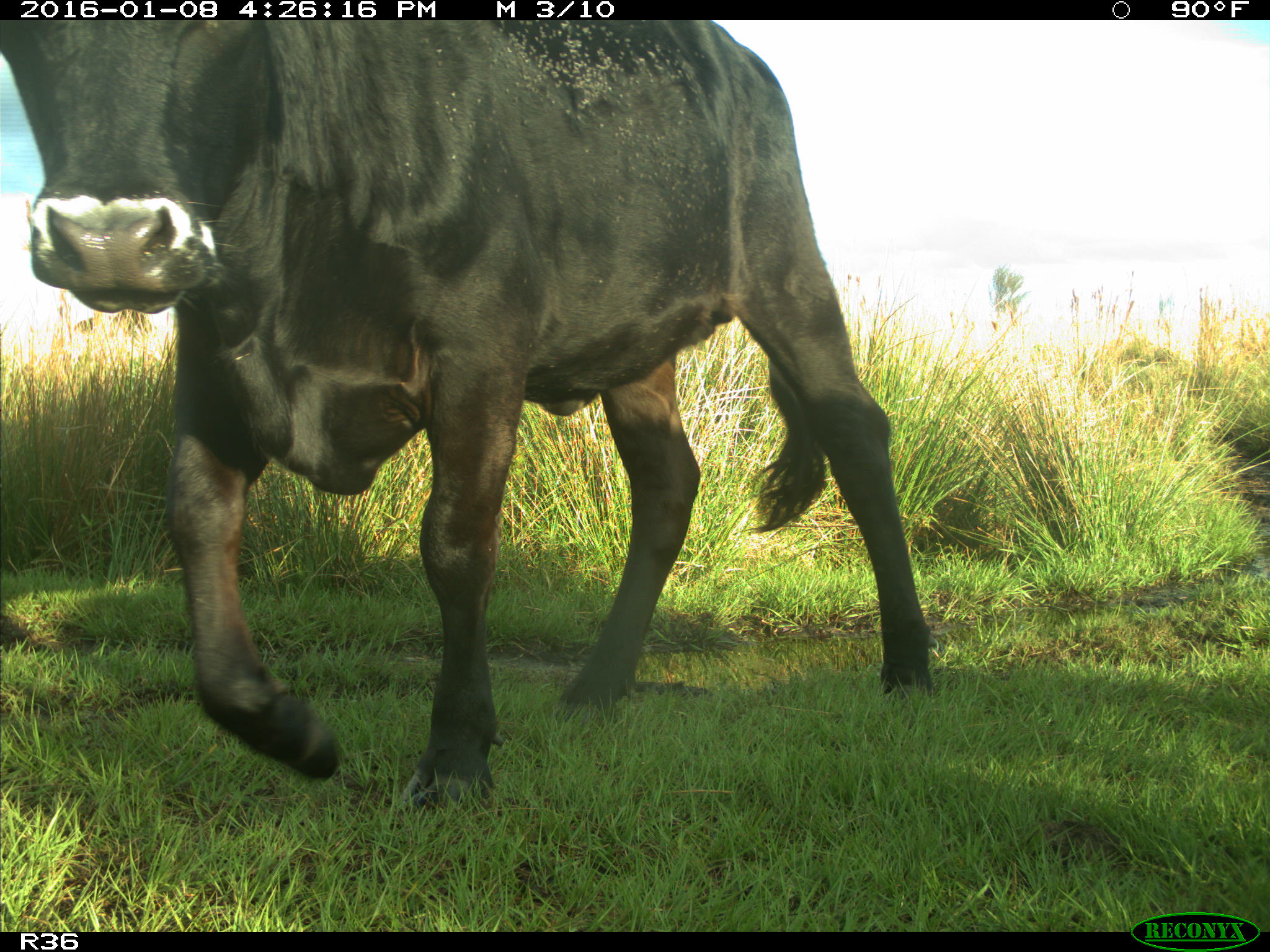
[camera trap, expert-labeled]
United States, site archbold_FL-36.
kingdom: Animalia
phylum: Chordata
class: Mammalia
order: Artiodactyla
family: Bovidae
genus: Bos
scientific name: Bos taurus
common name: domestic cow